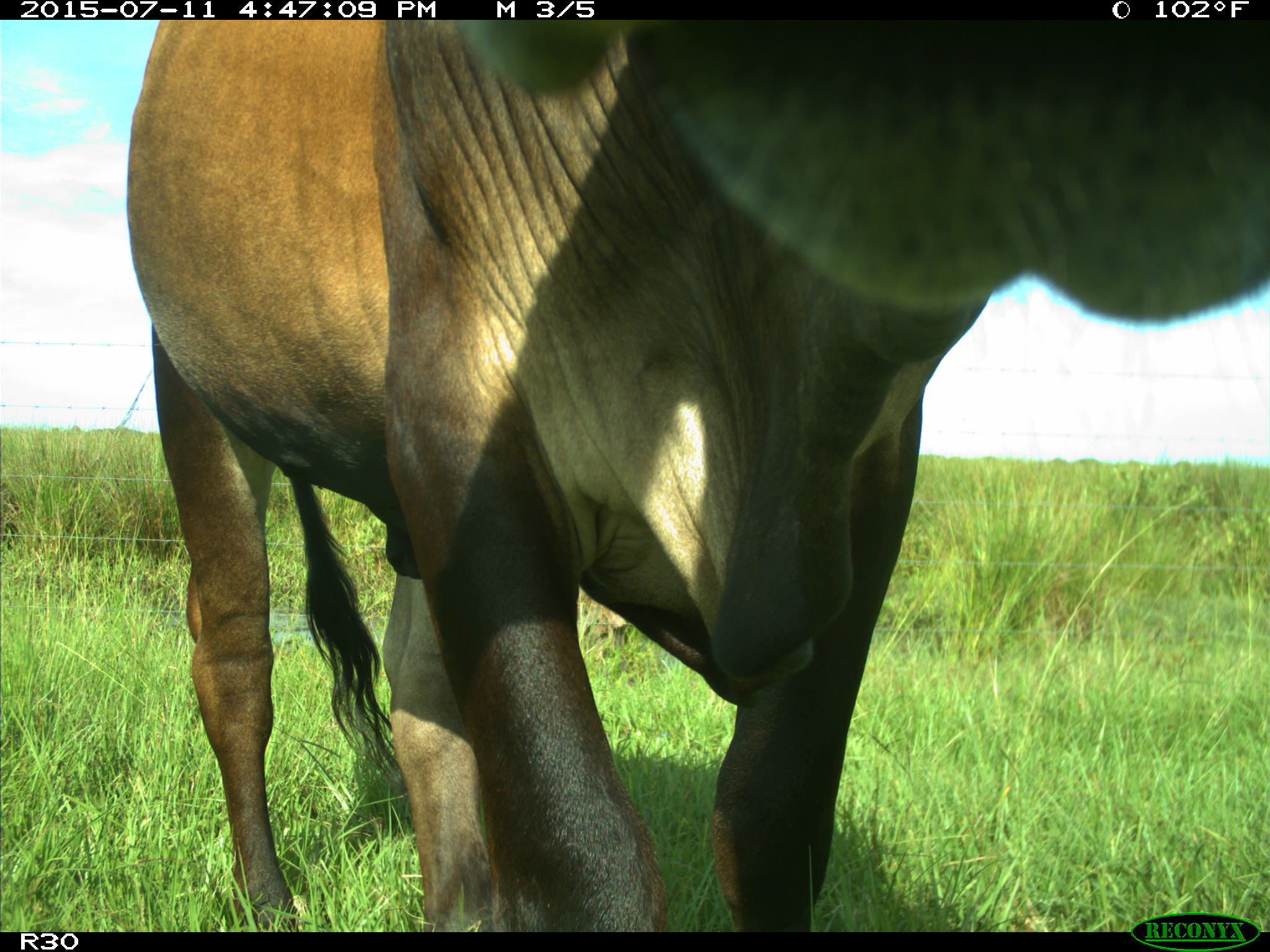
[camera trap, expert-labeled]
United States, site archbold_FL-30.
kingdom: Animalia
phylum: Chordata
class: Mammalia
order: Artiodactyla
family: Bovidae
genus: Bos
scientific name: Bos taurus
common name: domestic cow